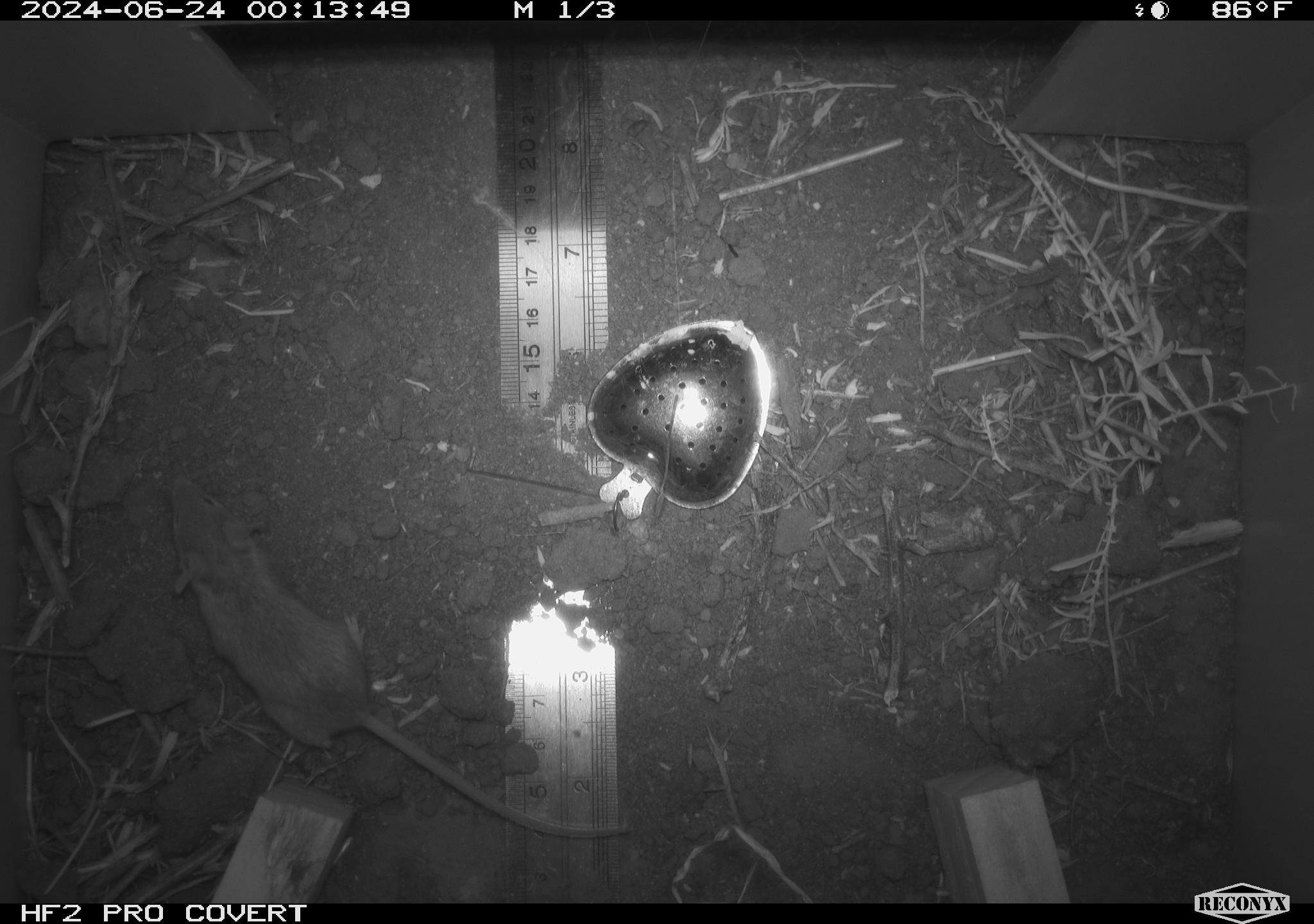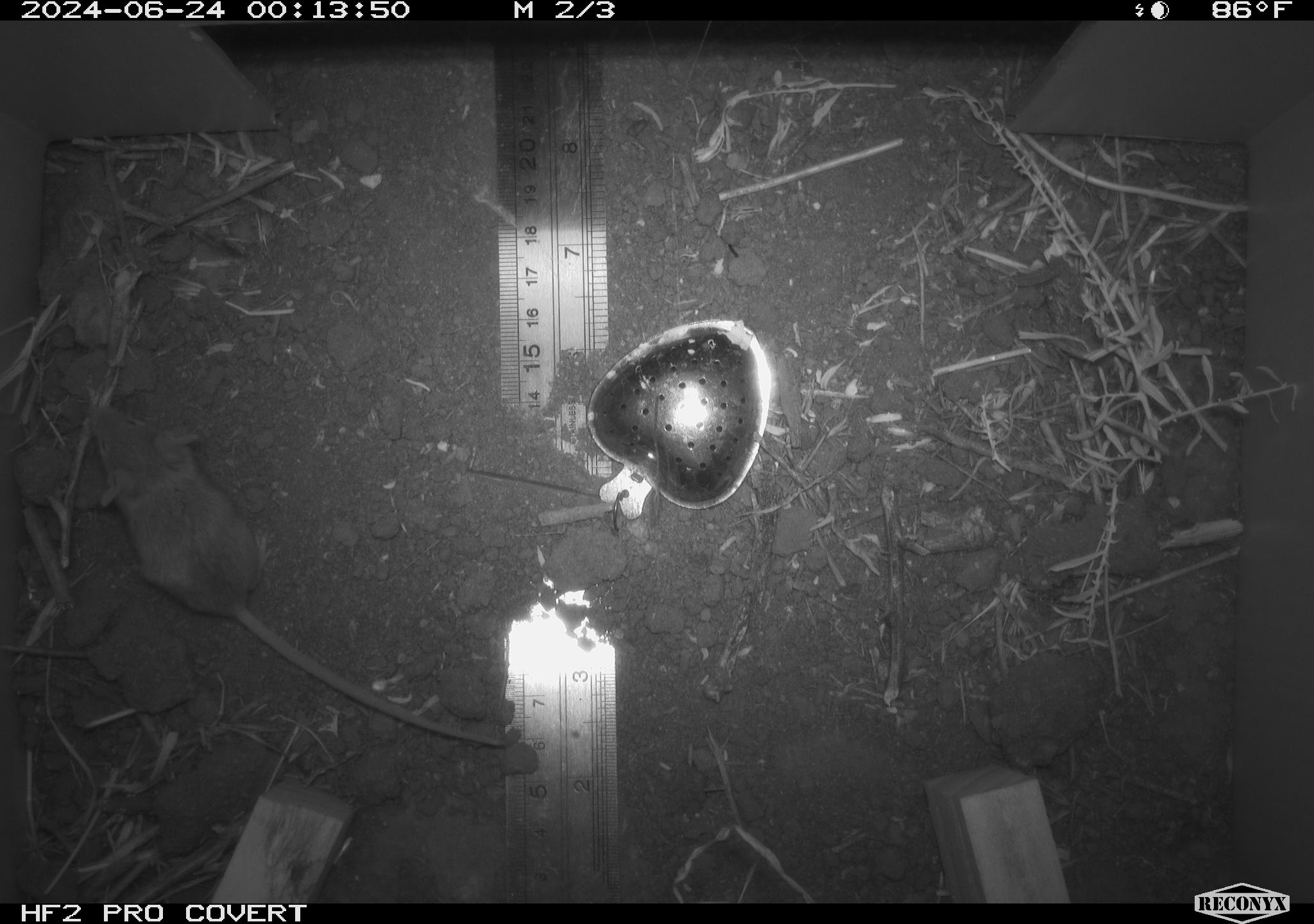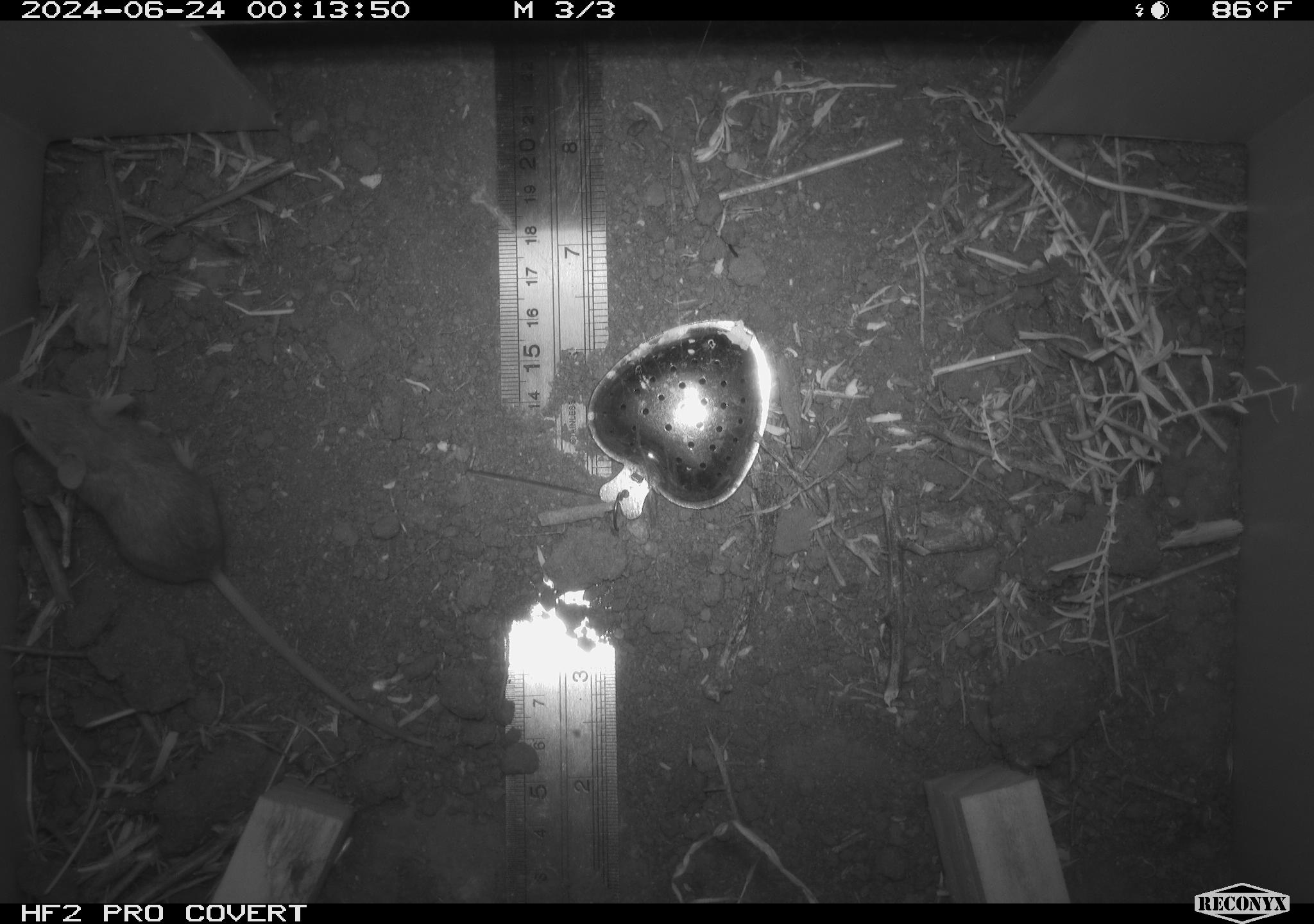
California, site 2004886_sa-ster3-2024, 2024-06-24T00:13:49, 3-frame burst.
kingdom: Animalia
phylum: Chordata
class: Mammalia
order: Rodentia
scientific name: Rodentia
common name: mouse species